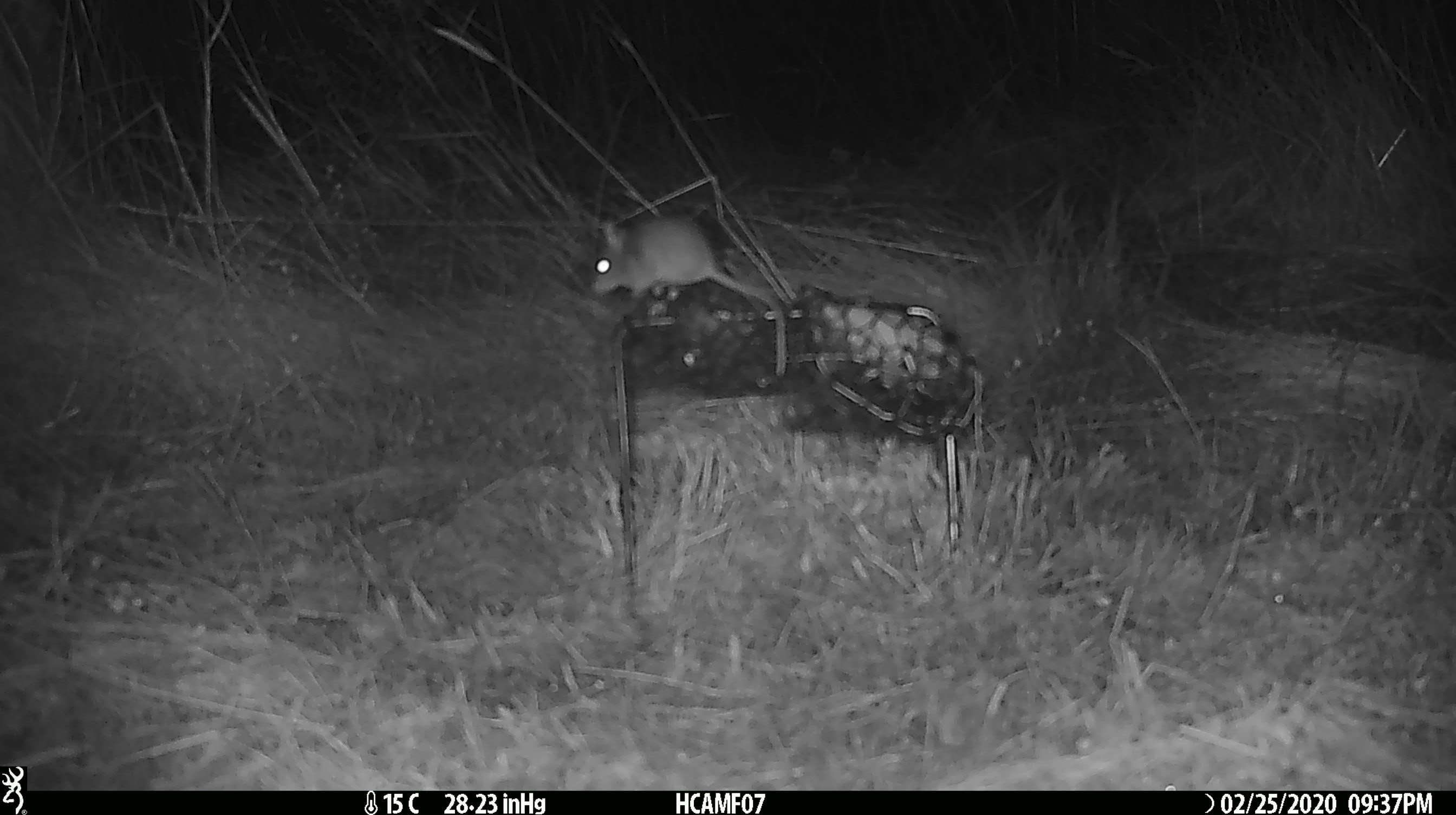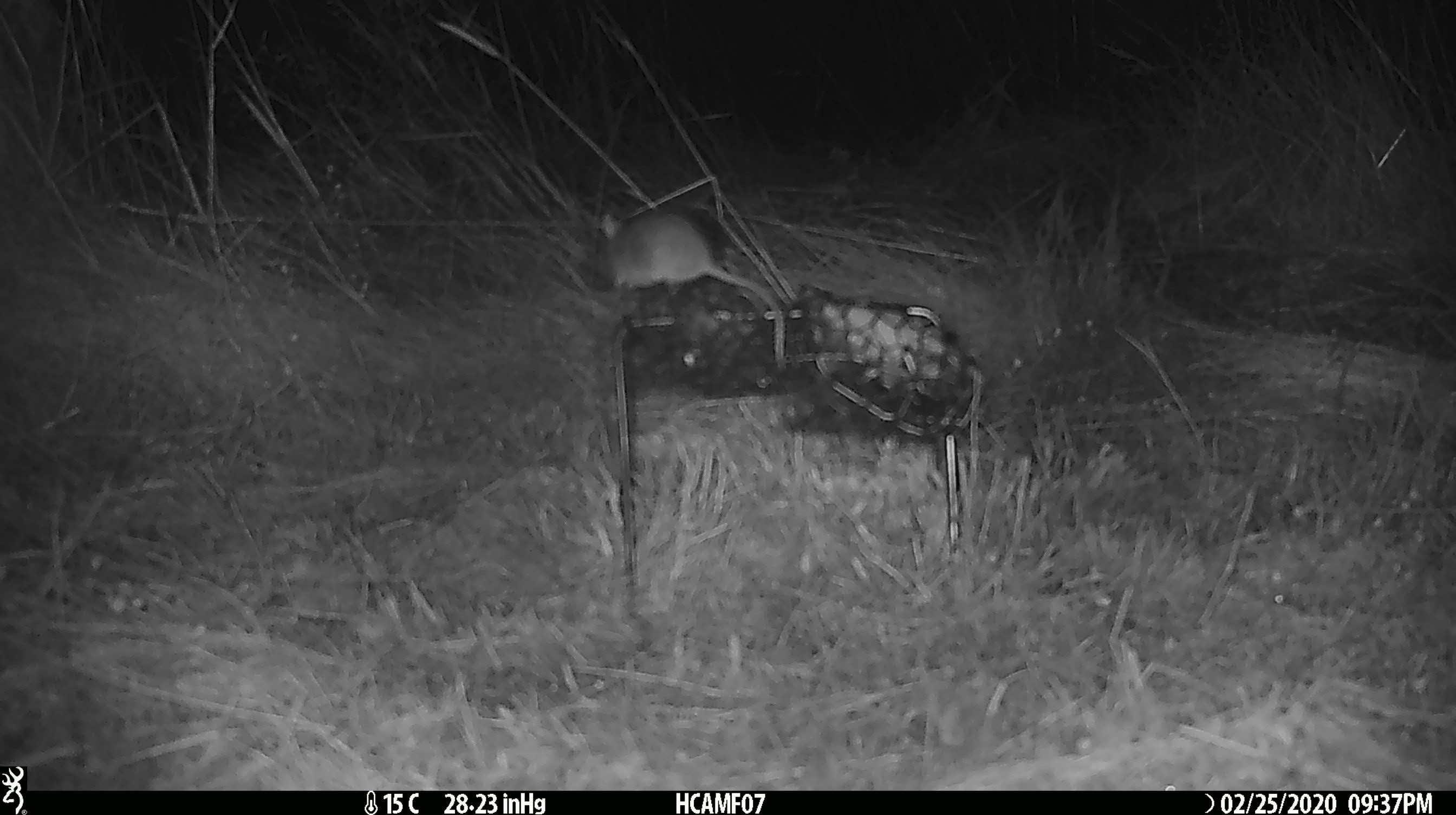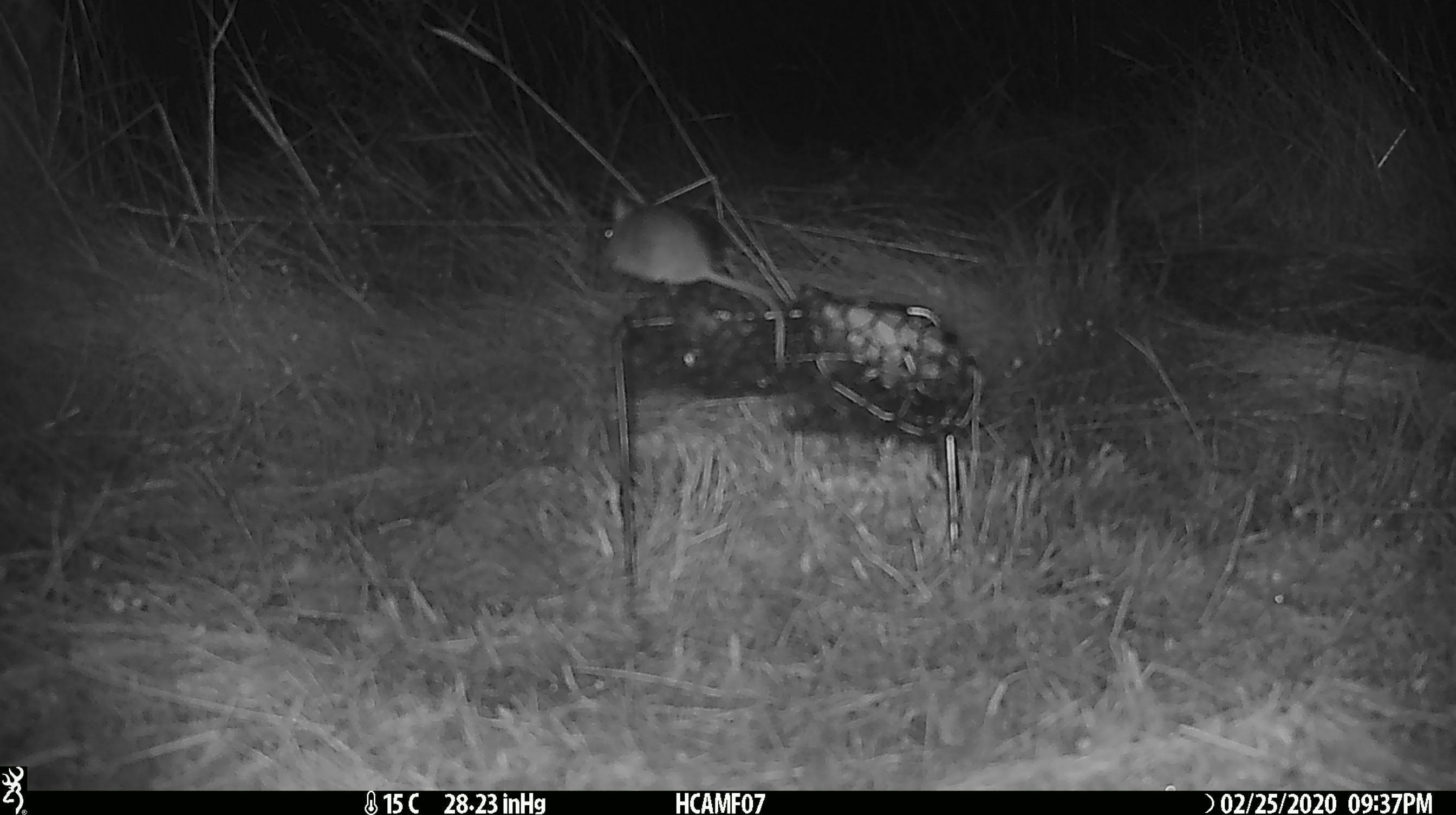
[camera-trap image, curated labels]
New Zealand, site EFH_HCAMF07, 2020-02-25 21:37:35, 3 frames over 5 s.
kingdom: Animalia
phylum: Chordata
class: Mammalia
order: Rodentia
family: Muridae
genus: Mus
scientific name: Mus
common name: mouse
Mouse (Mus).